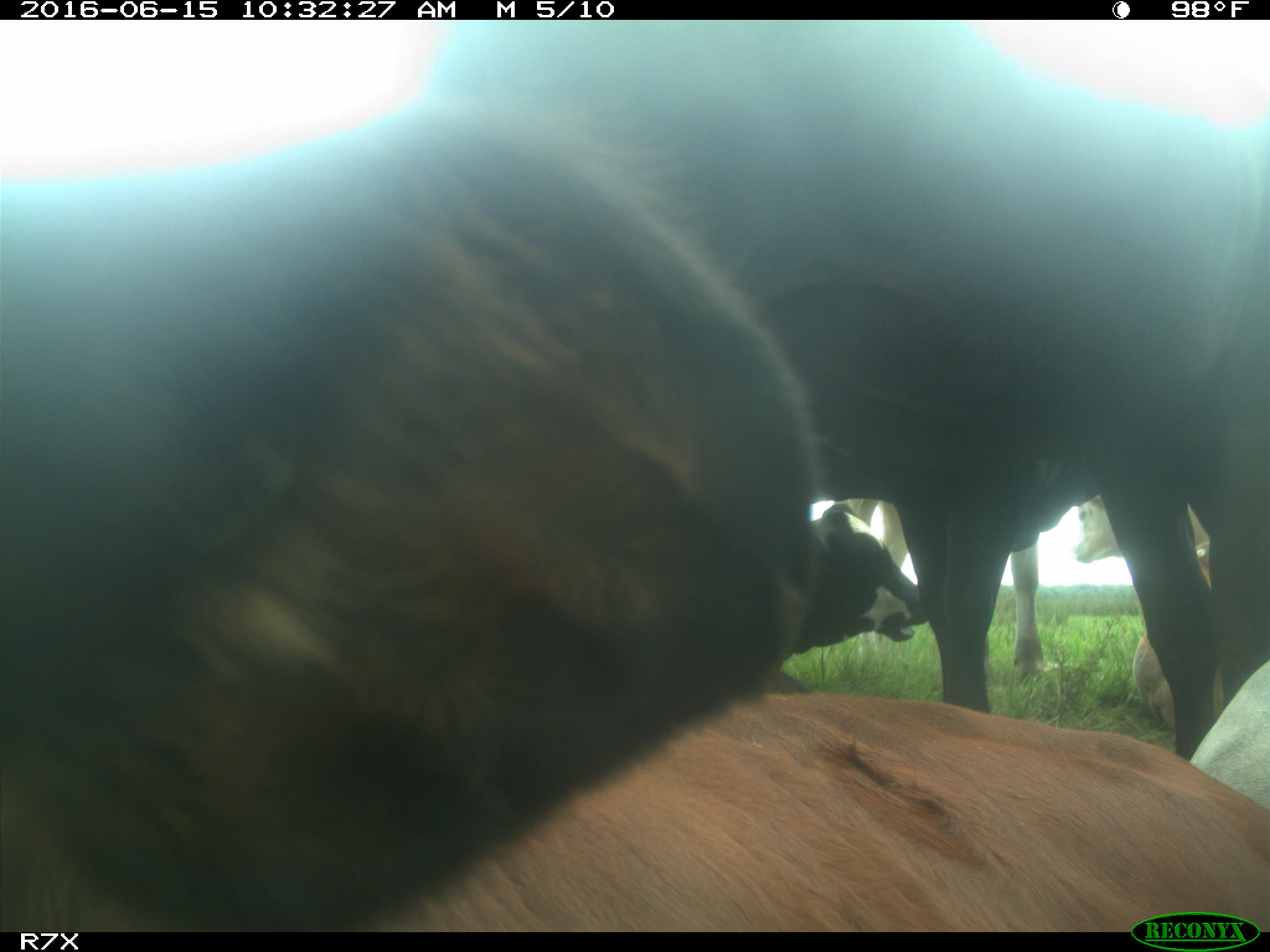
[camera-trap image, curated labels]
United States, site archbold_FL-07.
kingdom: Animalia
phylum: Chordata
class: Mammalia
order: Artiodactyla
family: Bovidae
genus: Bos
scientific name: Bos taurus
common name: domestic cow